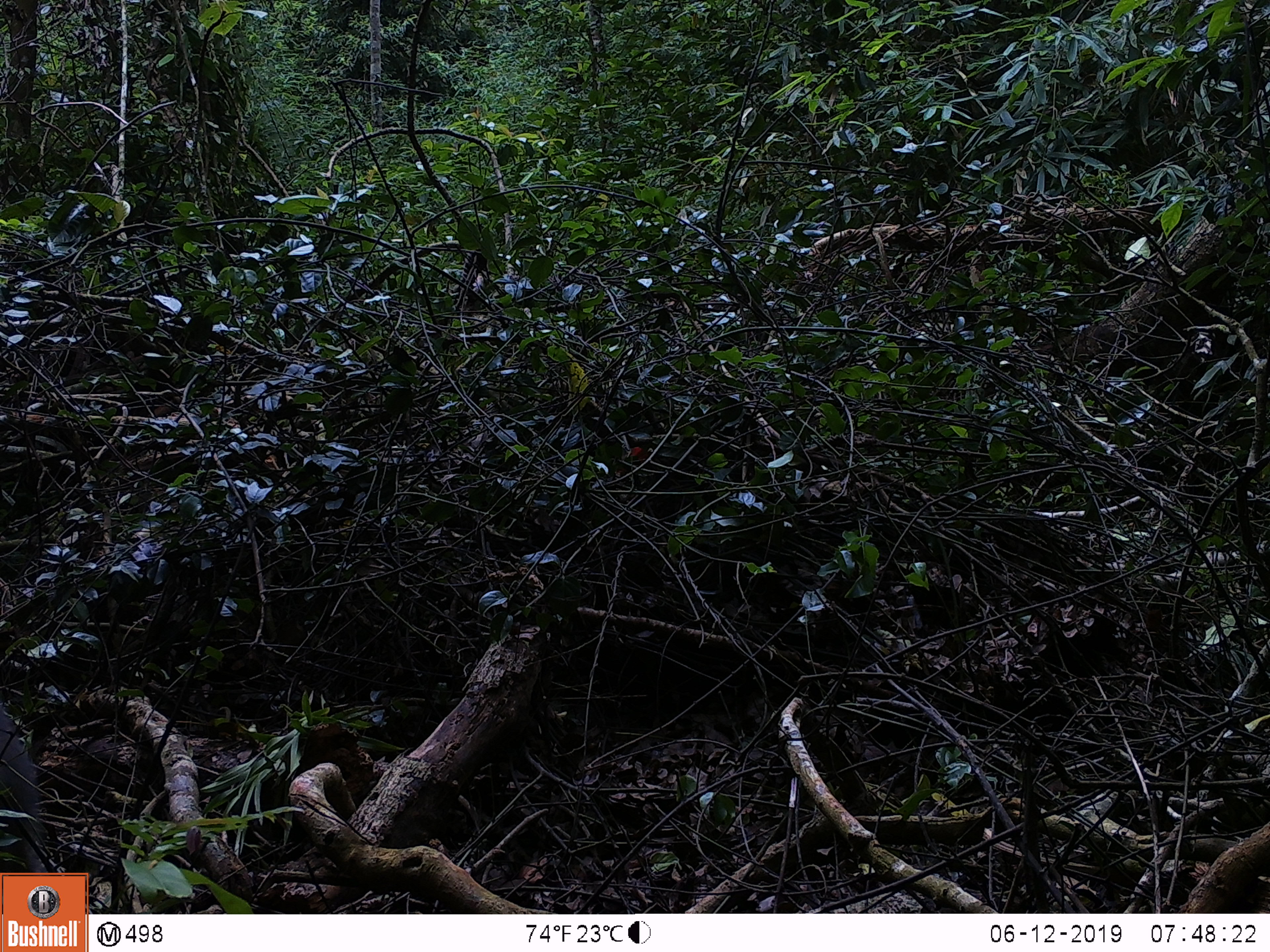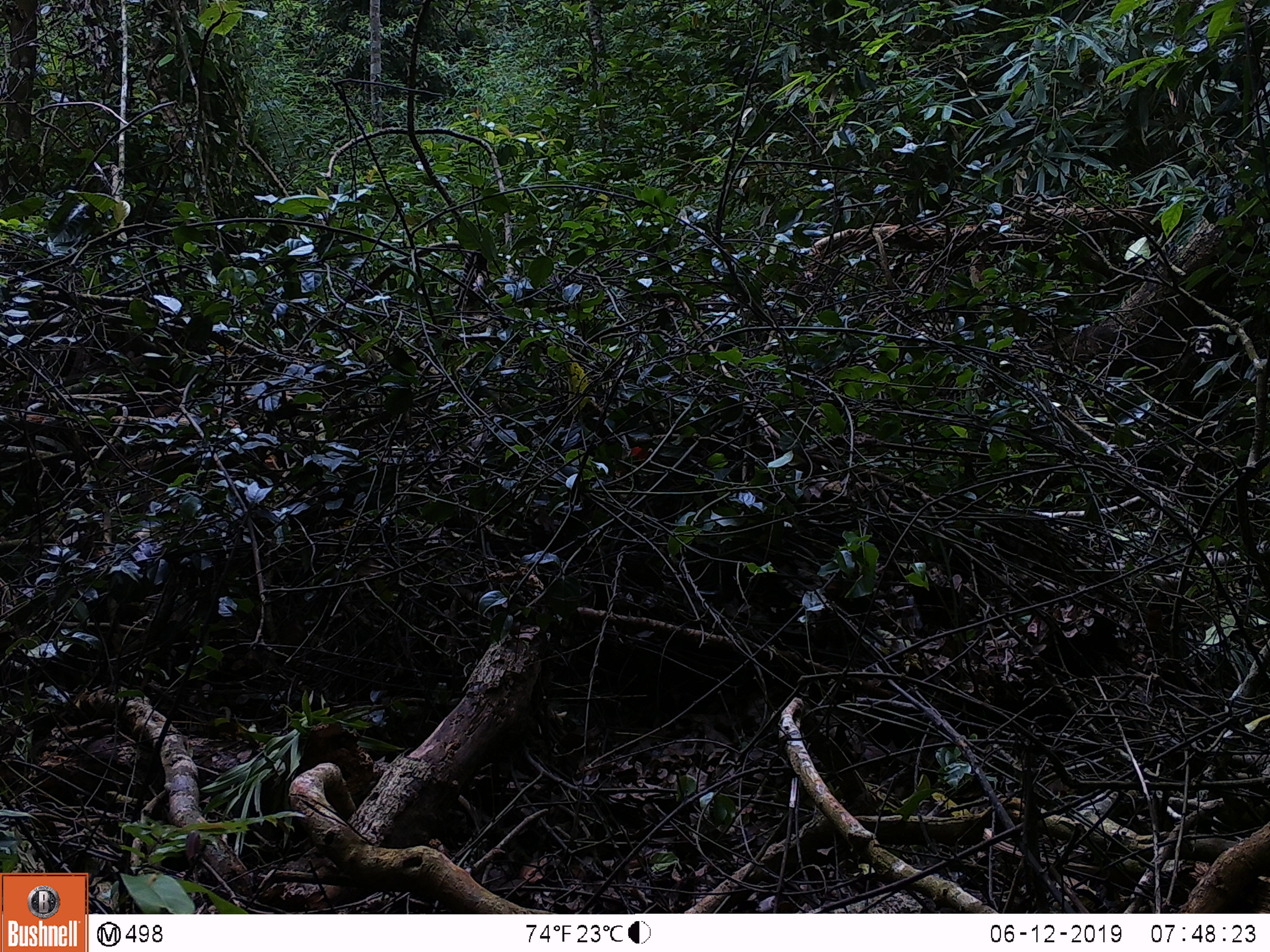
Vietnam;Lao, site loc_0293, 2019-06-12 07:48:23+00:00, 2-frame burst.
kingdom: Animalia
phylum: Chordata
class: Mammalia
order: Artiodactyla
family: Suidae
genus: Sus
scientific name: Sus scrofa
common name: eurasian wild pig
Eurasian wild pig (Sus scrofa). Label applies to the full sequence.